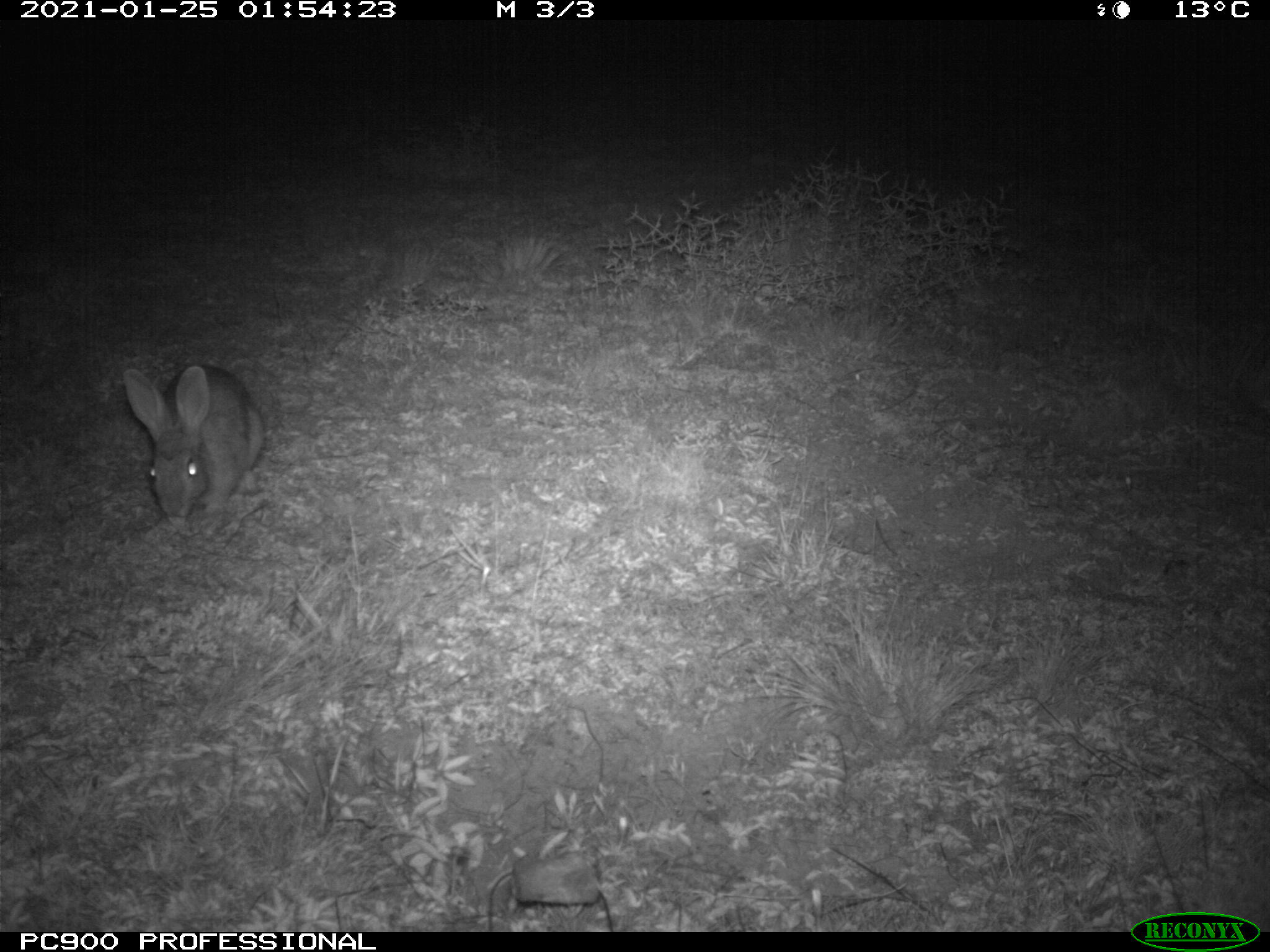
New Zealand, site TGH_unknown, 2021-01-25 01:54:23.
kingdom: Animalia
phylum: Chordata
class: Mammalia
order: Lagomorpha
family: Leporidae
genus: Oryctolagus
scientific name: Oryctolagus cuniculus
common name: european rabbit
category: rabbit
Rabbit (european rabbit) (Oryctolagus cuniculus).